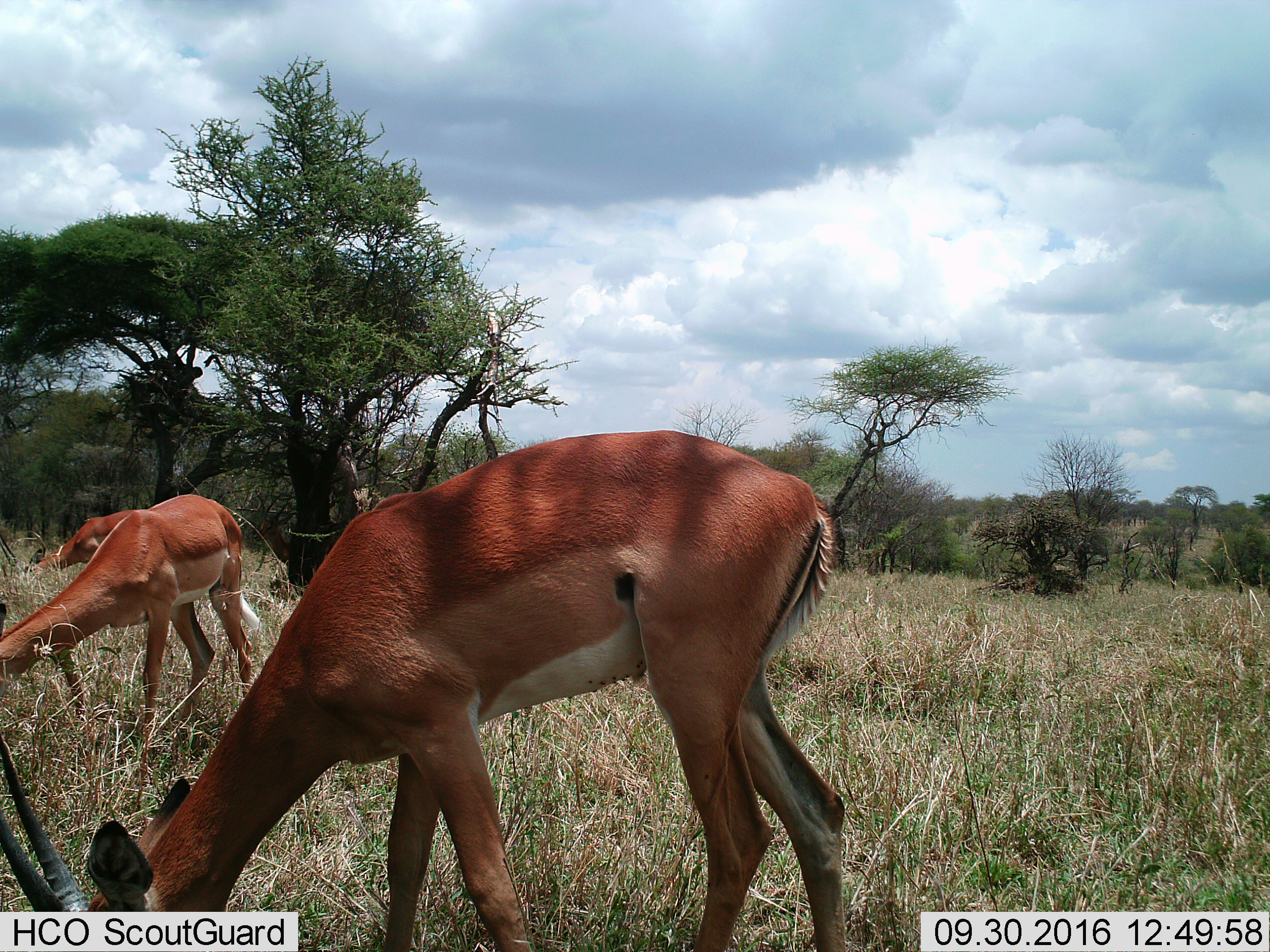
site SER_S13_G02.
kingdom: Animalia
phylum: Chordata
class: Mammalia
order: Artiodactyla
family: Bovidae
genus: Aepyceros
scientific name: Aepyceros melampus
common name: impala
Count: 3.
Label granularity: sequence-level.